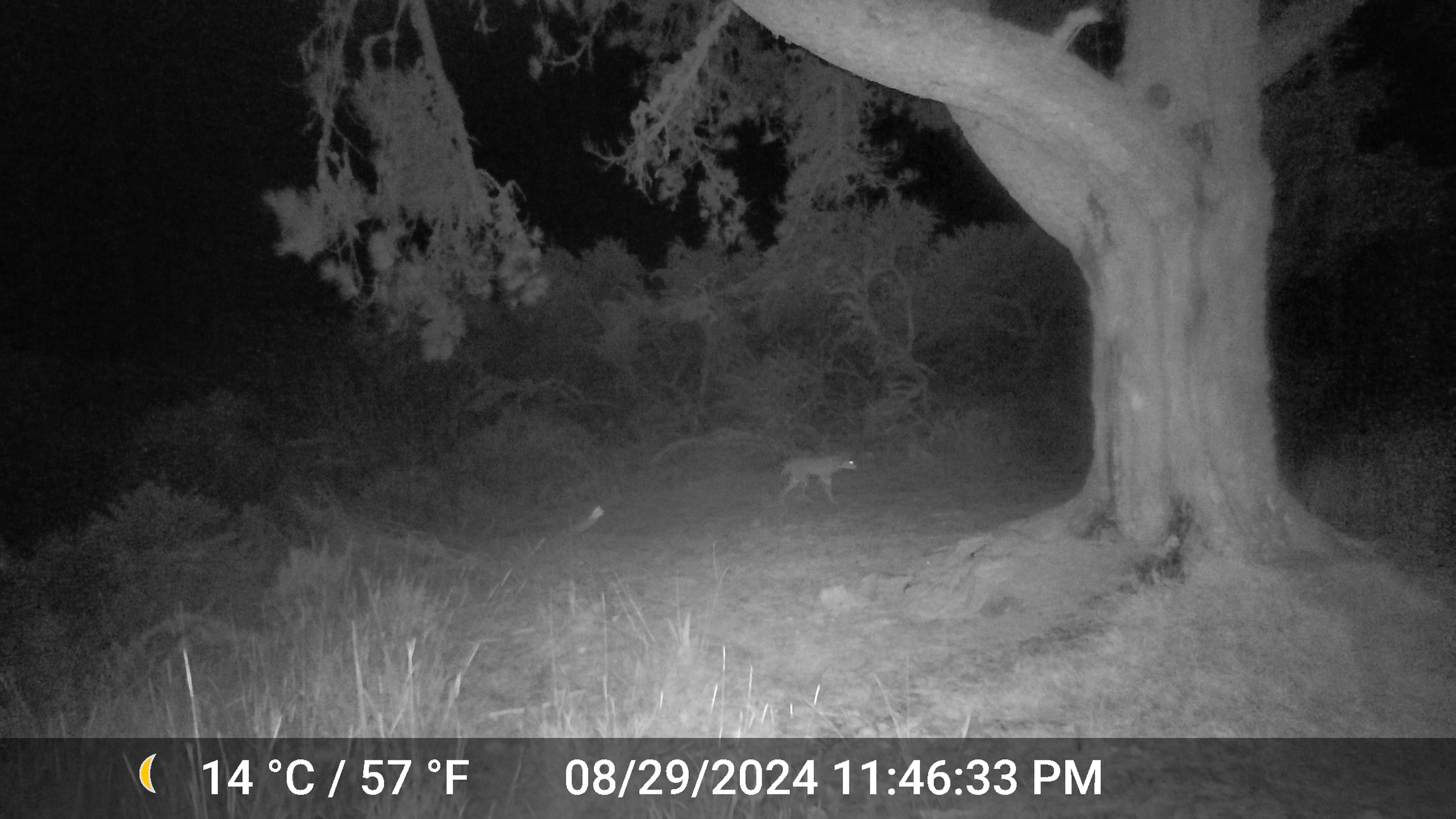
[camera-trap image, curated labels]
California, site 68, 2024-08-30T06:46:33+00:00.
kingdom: Animalia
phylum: Chordata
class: Mammalia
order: Carnivora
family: Canidae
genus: Canis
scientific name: Canis latrans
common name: coyote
Coyote (Canis latrans).